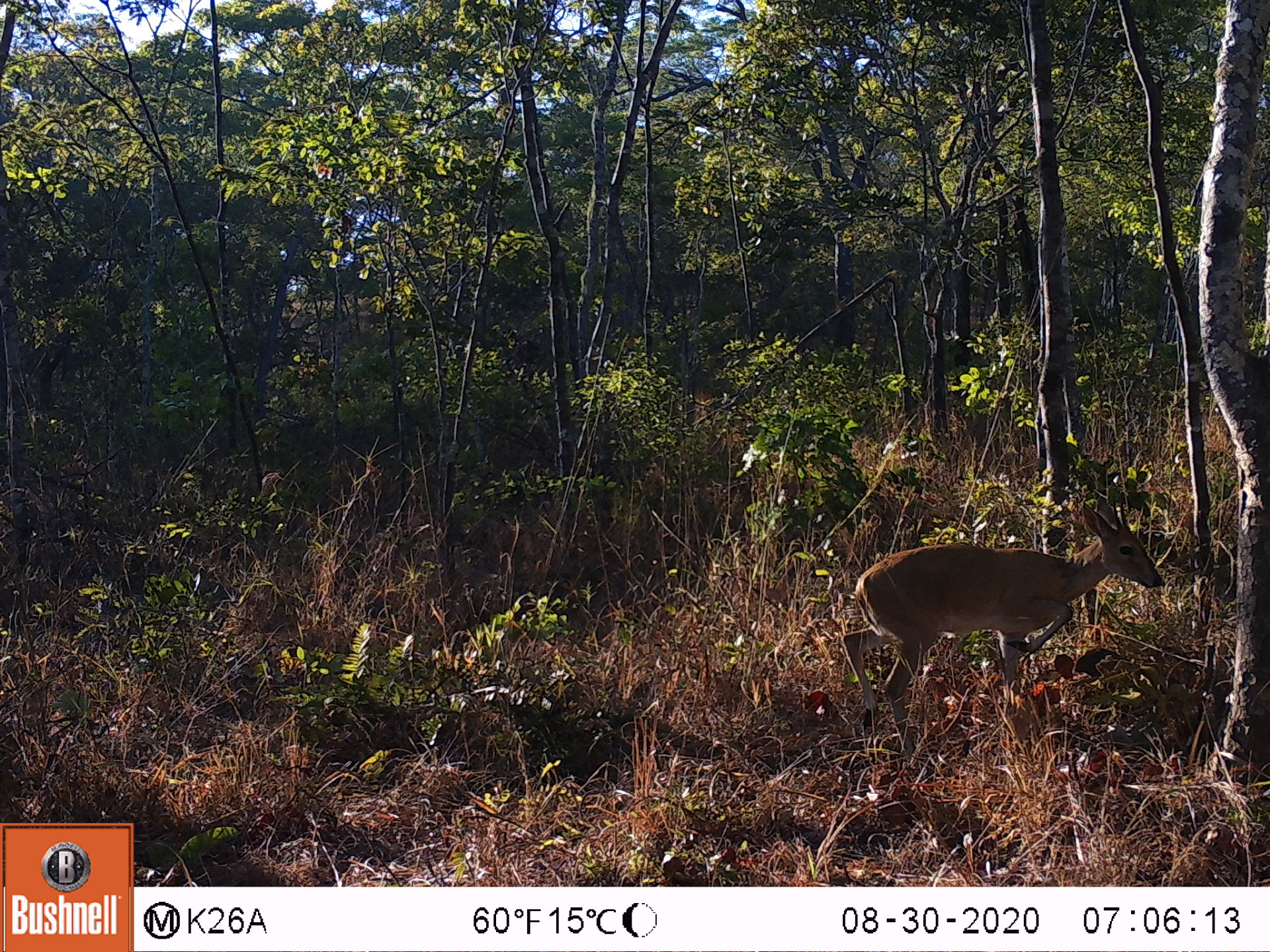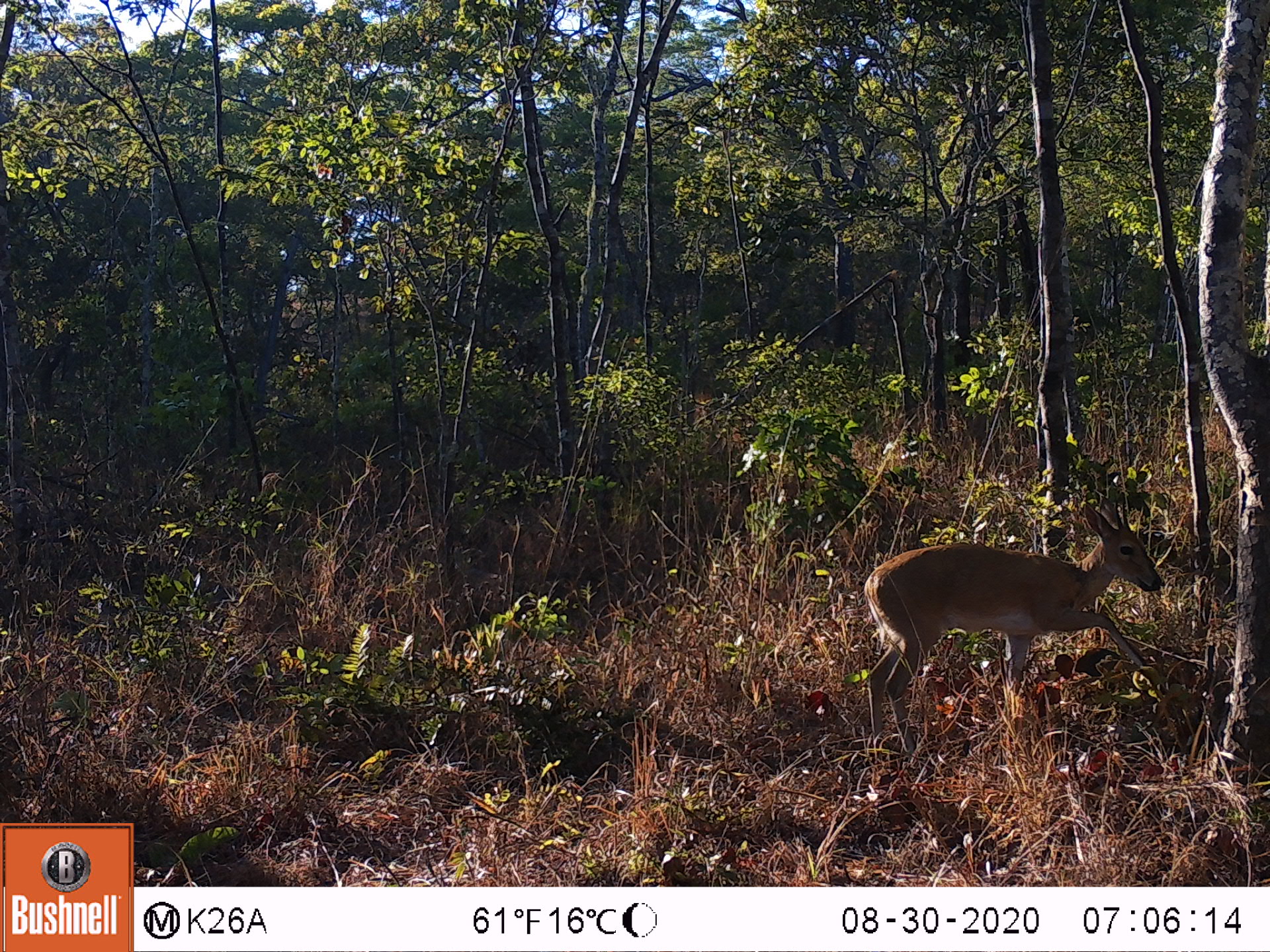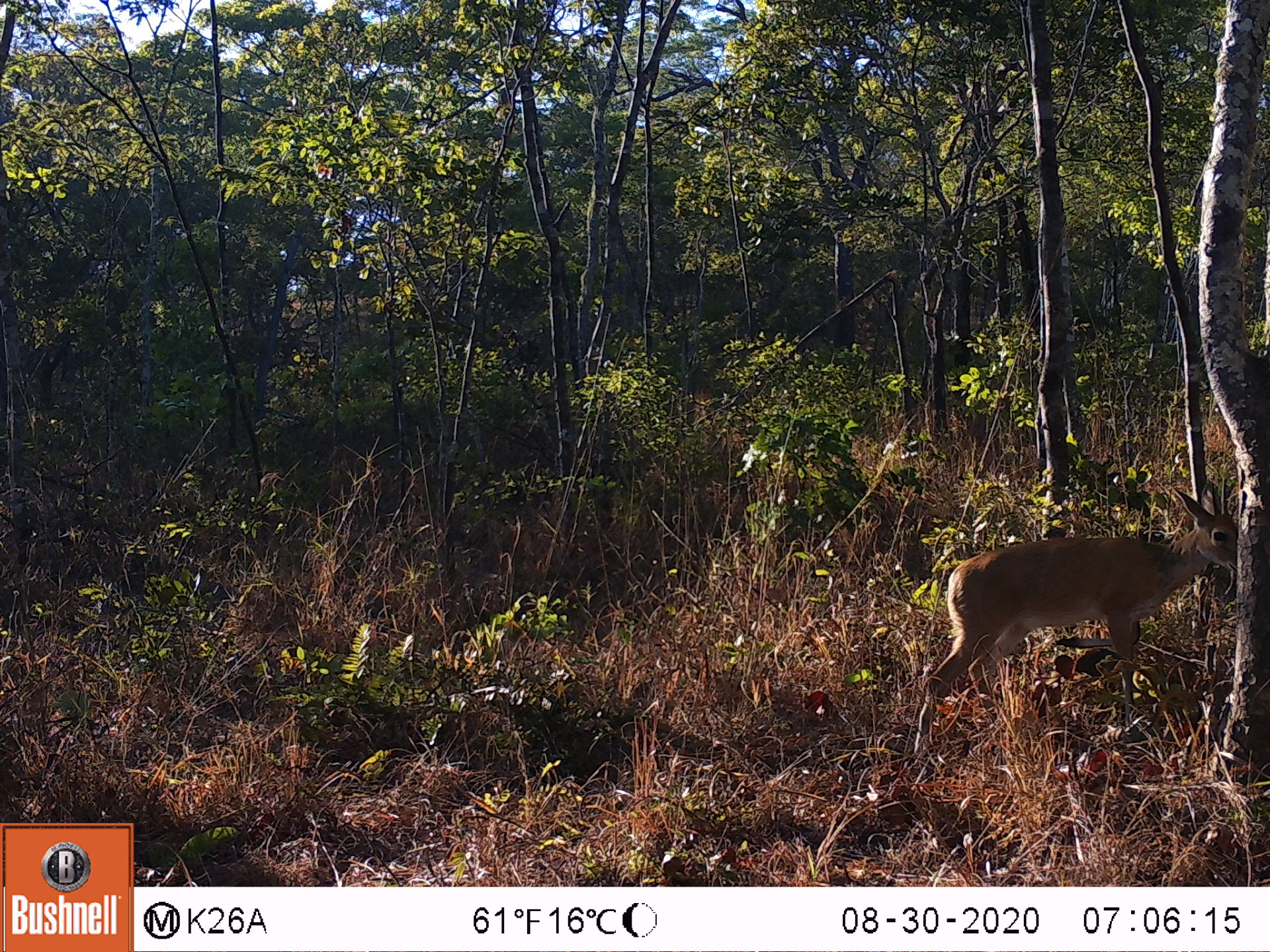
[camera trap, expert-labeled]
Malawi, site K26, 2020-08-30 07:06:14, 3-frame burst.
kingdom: Animalia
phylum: Chordata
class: Mammalia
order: Artiodactyla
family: Bovidae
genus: Sylvicapra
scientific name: Sylvicapra grimmia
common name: common duiker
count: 1